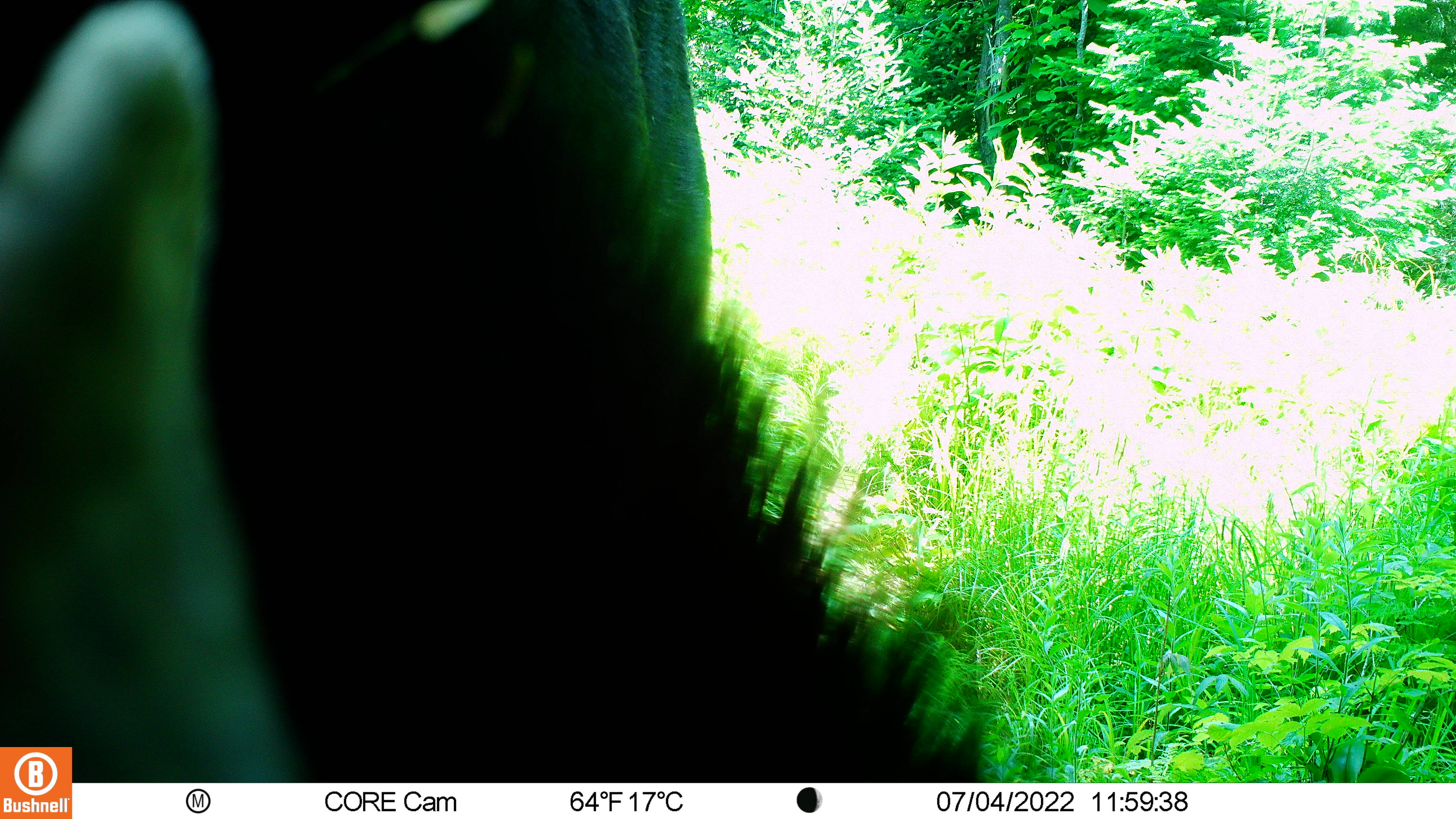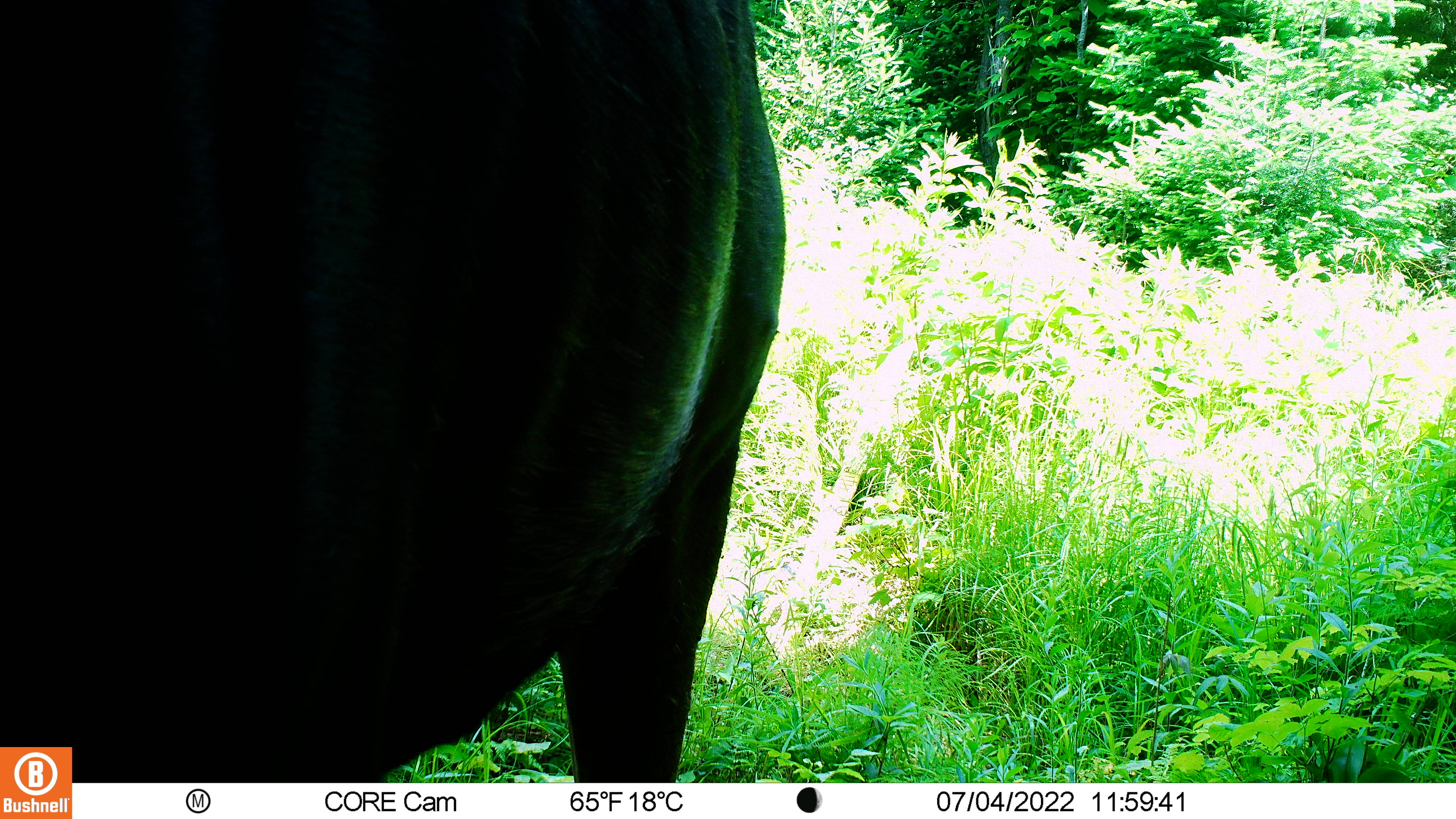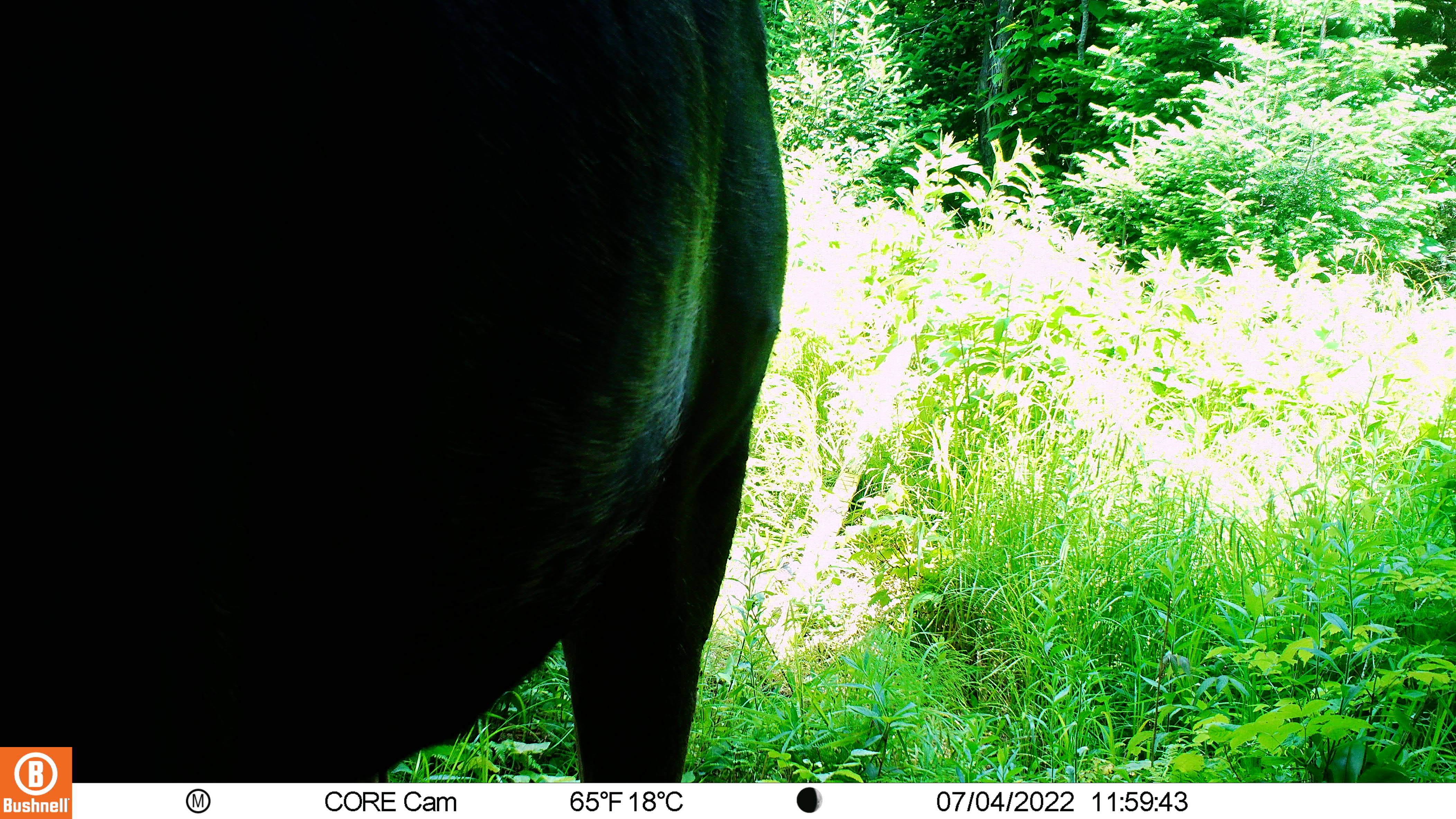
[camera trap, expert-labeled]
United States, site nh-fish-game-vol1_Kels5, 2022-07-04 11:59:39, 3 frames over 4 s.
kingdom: Animalia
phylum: Chordata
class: Mammalia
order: Artiodactyla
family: Cervidae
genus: Alces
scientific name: Alces alces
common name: moose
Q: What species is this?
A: Moose (Alces alces).